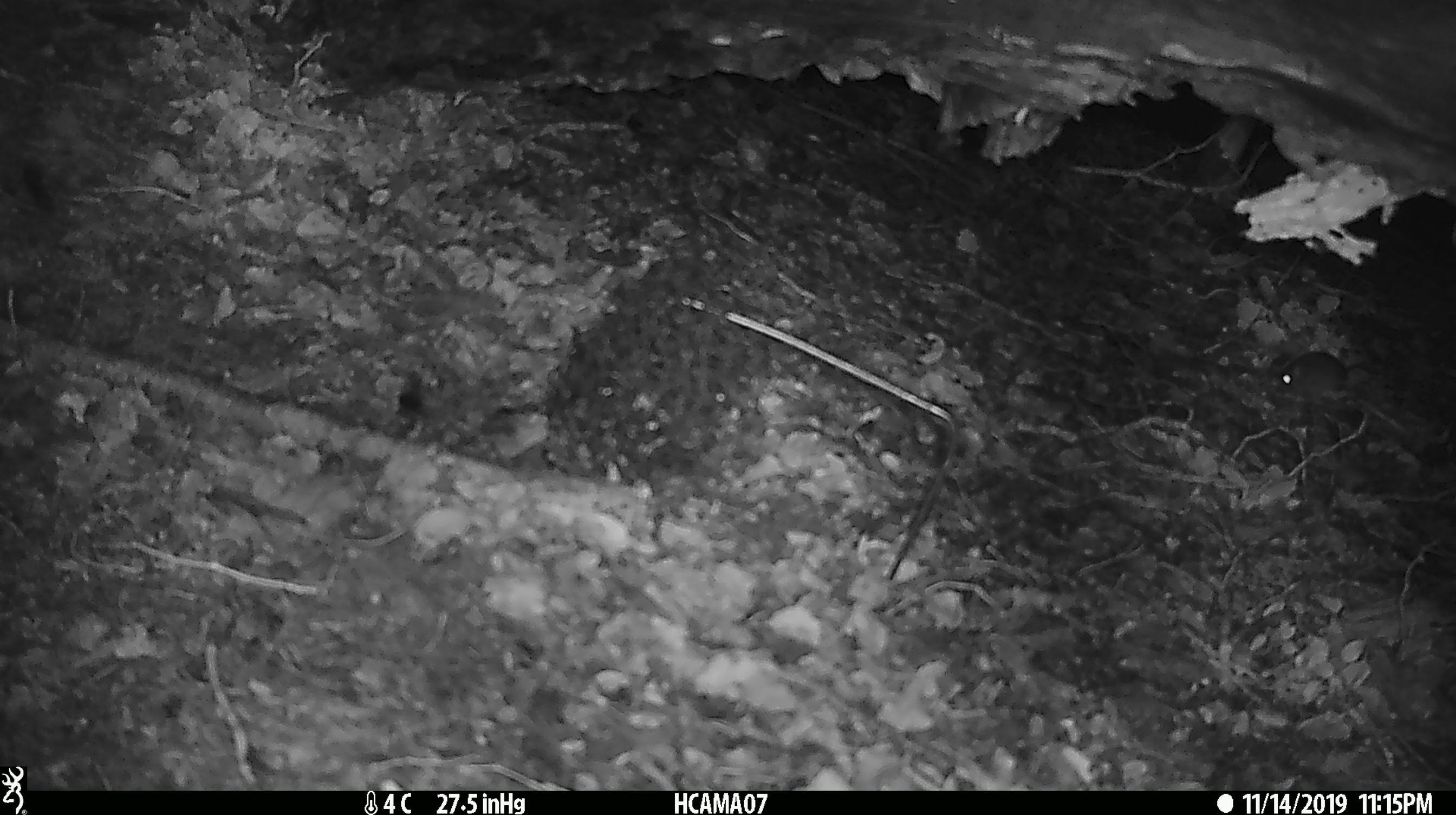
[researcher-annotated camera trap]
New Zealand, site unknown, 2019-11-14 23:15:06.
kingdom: Animalia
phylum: Chordata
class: Mammalia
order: Rodentia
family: Muridae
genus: Mus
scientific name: Mus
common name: mouse